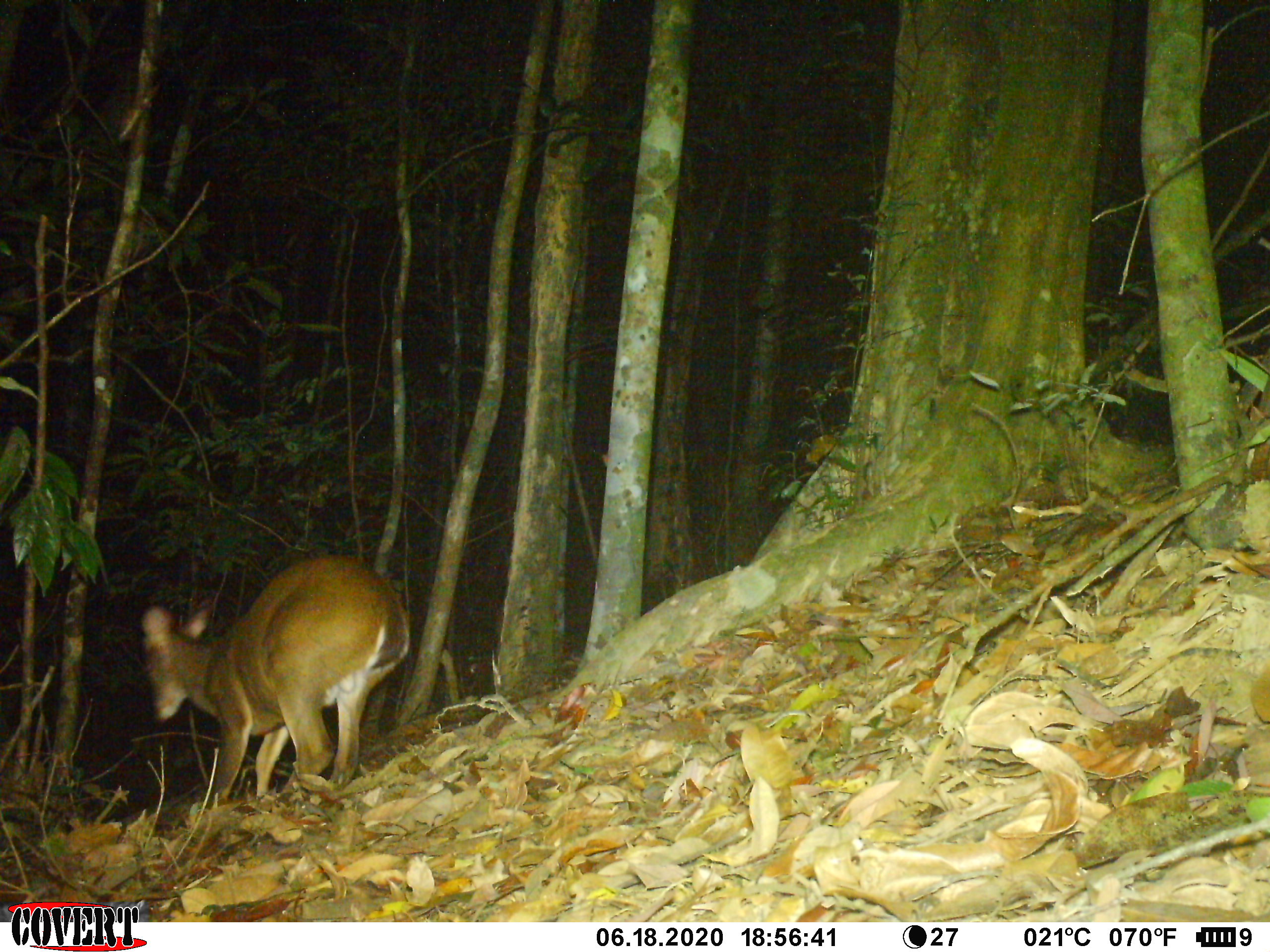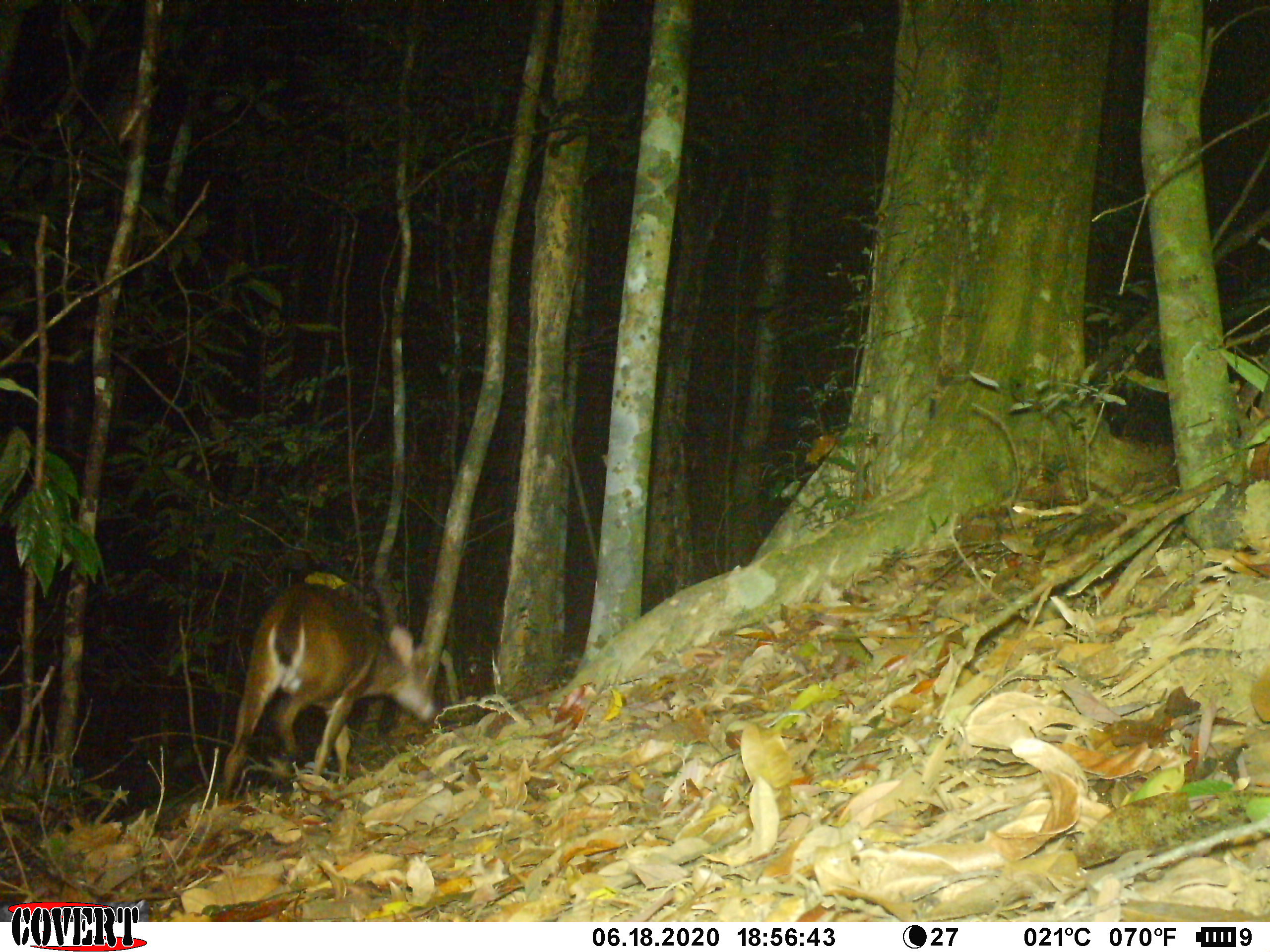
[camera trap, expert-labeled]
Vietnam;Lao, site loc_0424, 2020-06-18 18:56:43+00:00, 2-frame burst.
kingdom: Animalia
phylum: Chordata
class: Mammalia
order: Artiodactyla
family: Cervidae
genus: Muntiacus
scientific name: Muntiacus vuquangensis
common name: large-antlered muntjac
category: large antlered muntjac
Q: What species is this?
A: Large antlered muntjac (large-antlered muntjac) (Muntiacus vuquangensis).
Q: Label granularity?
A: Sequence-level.